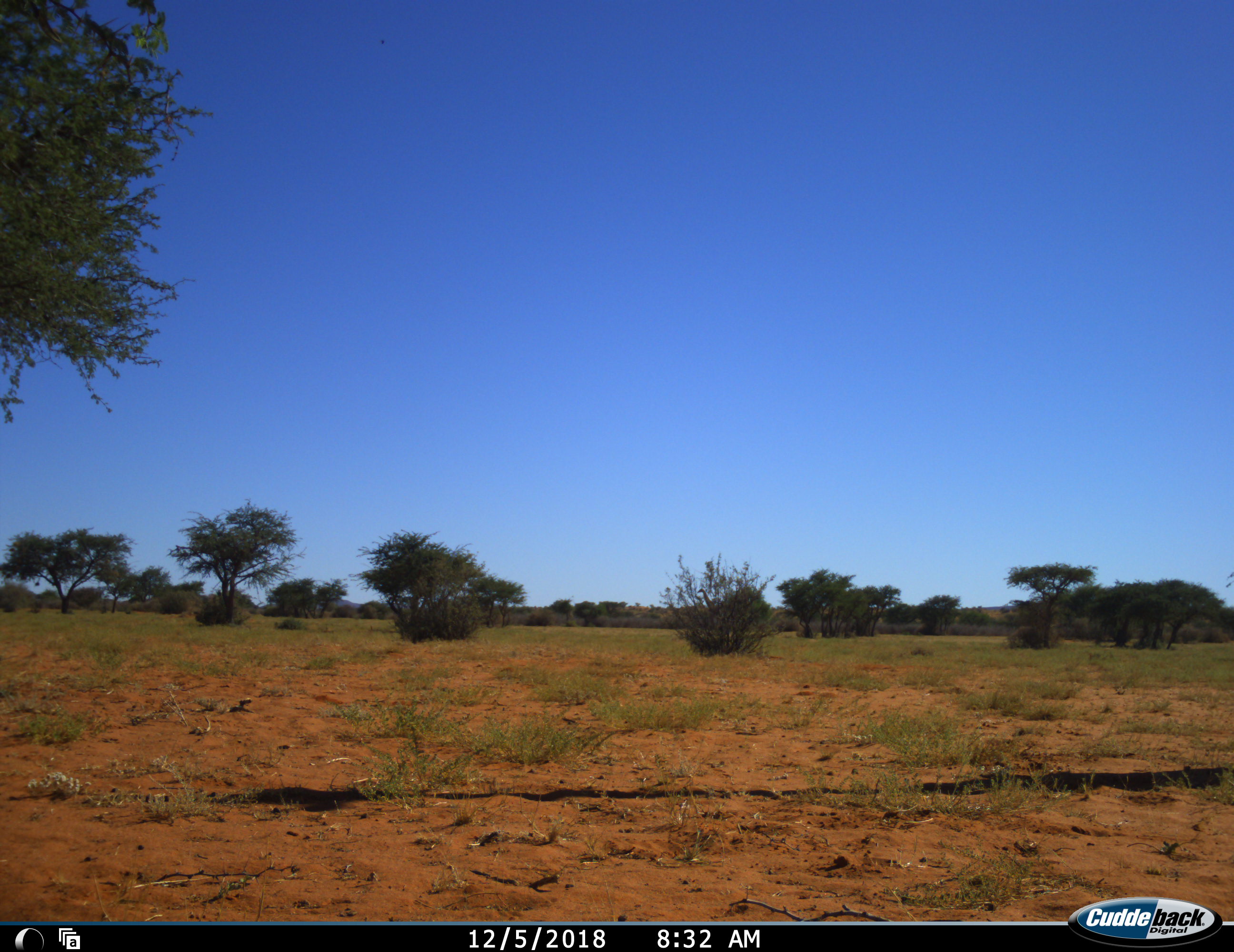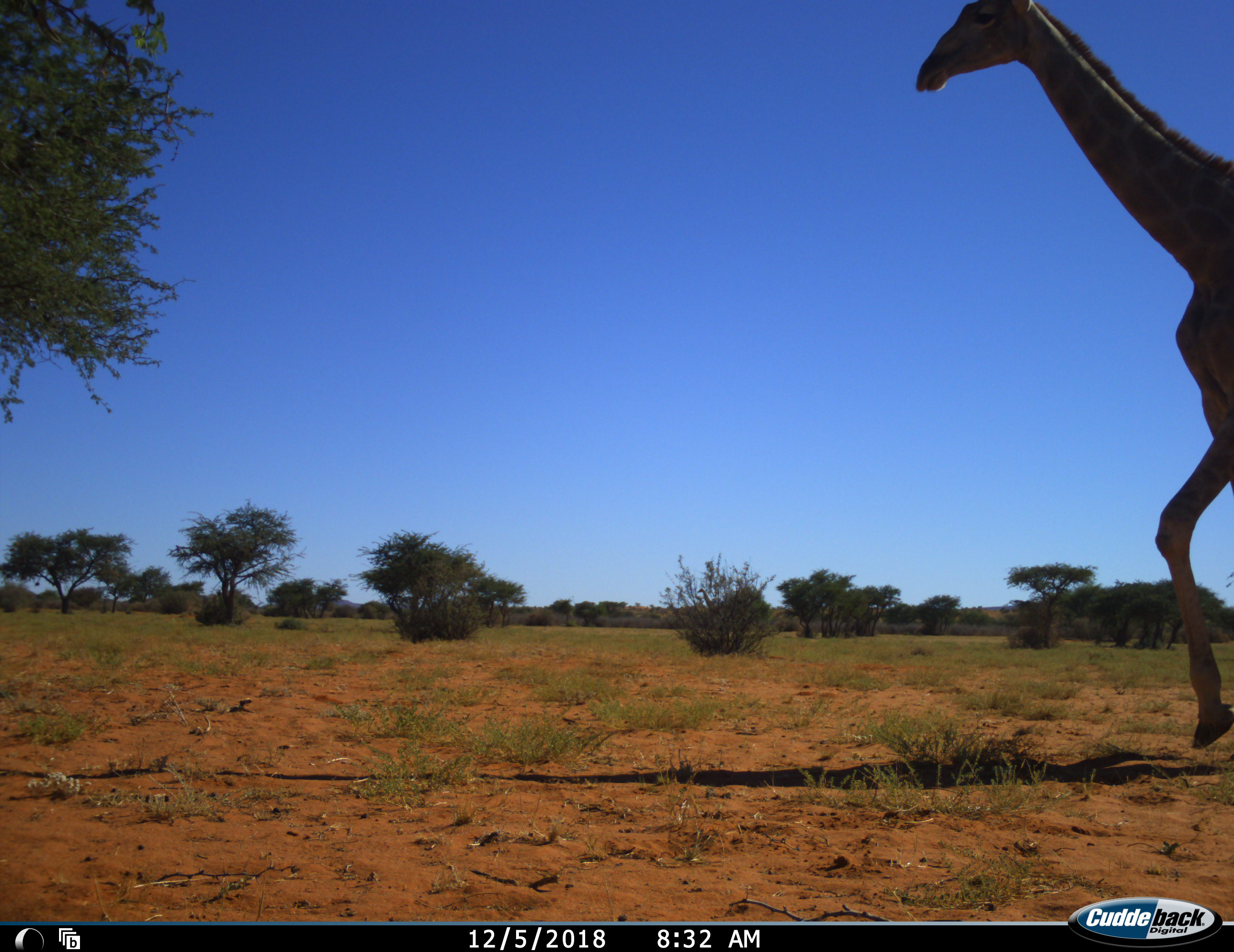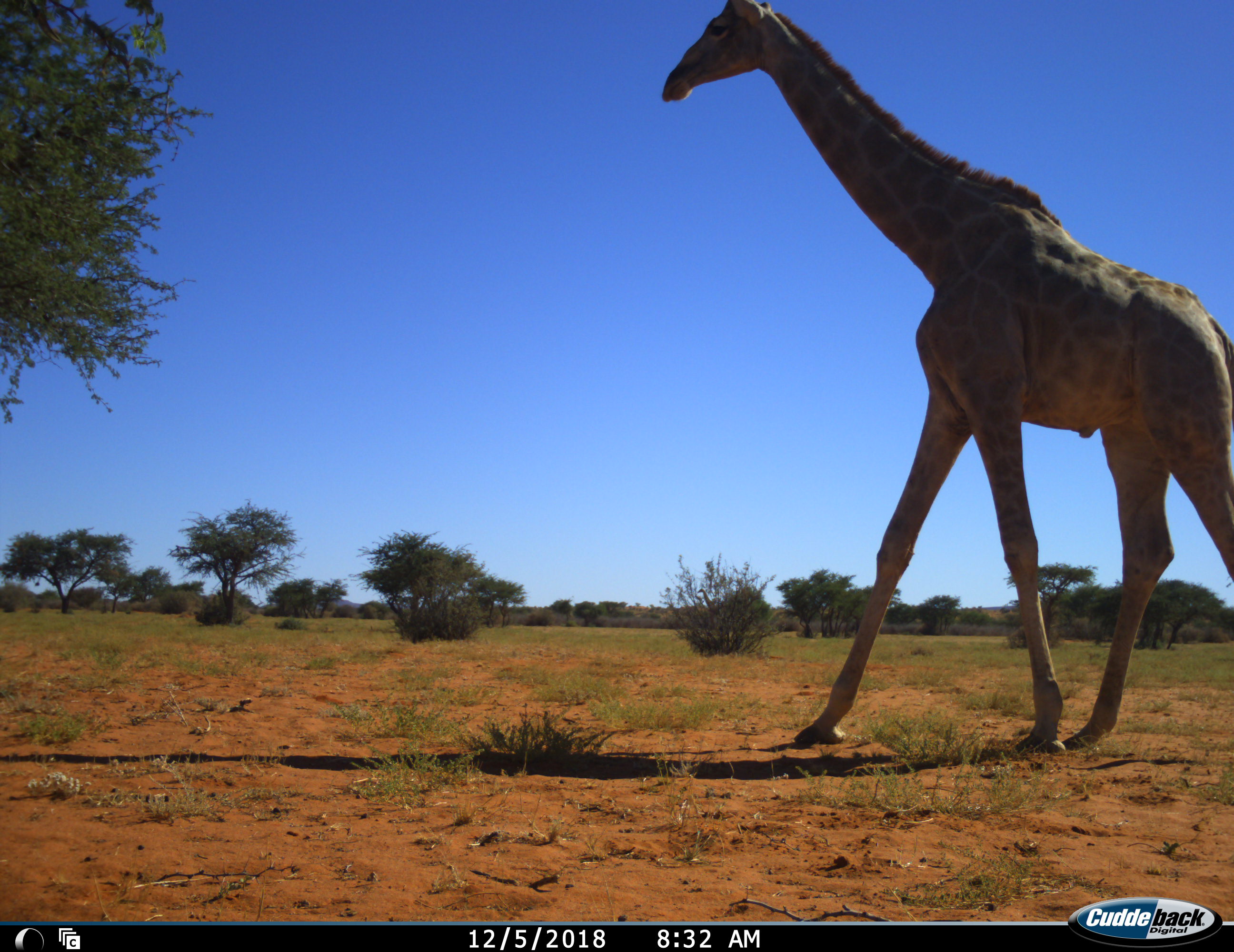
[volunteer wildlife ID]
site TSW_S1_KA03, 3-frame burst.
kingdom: Animalia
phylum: Chordata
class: Mammalia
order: Artiodactyla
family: Giraffidae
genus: Giraffa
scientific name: Giraffa camelopardalis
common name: giraffe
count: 1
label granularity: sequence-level